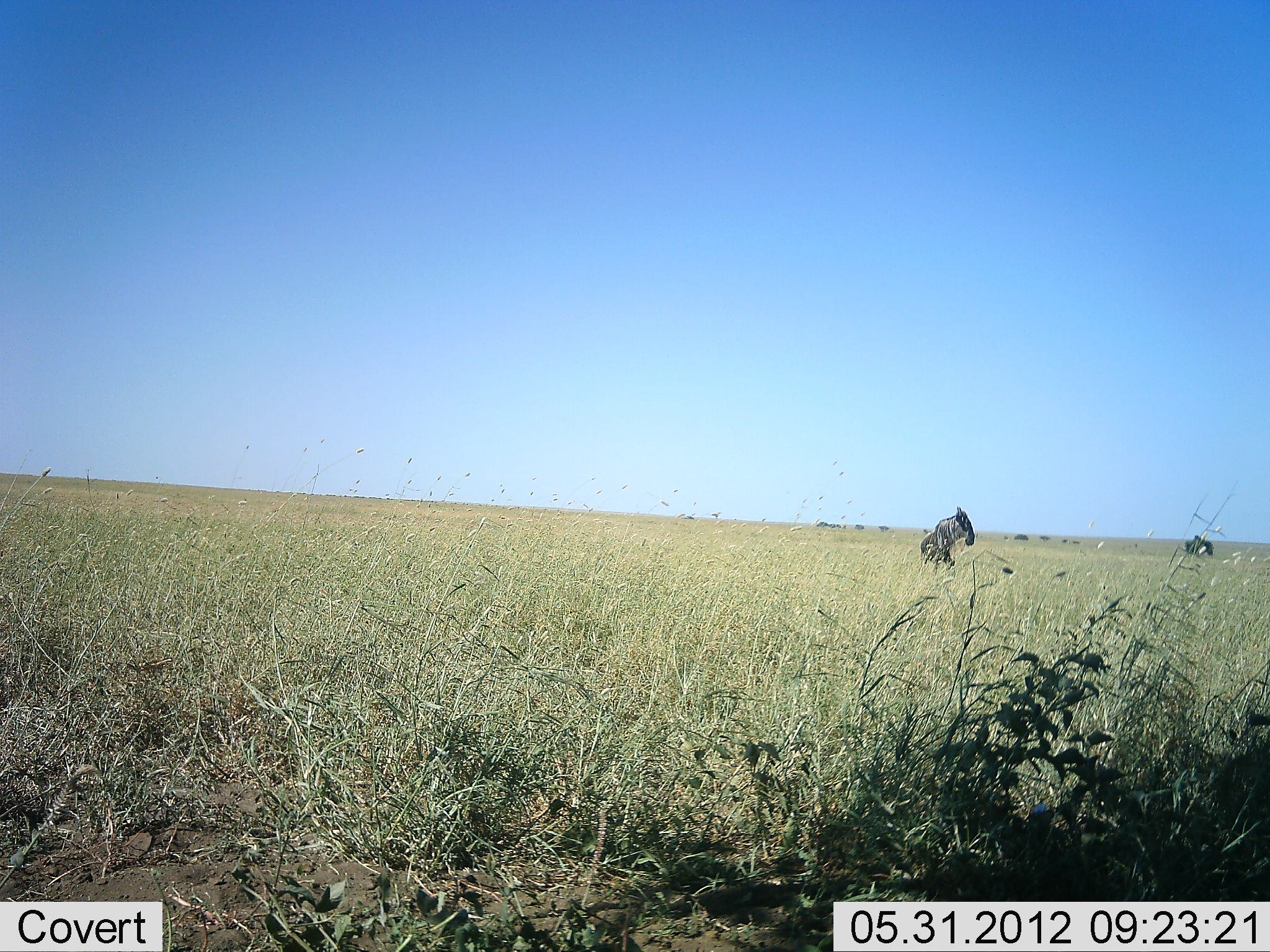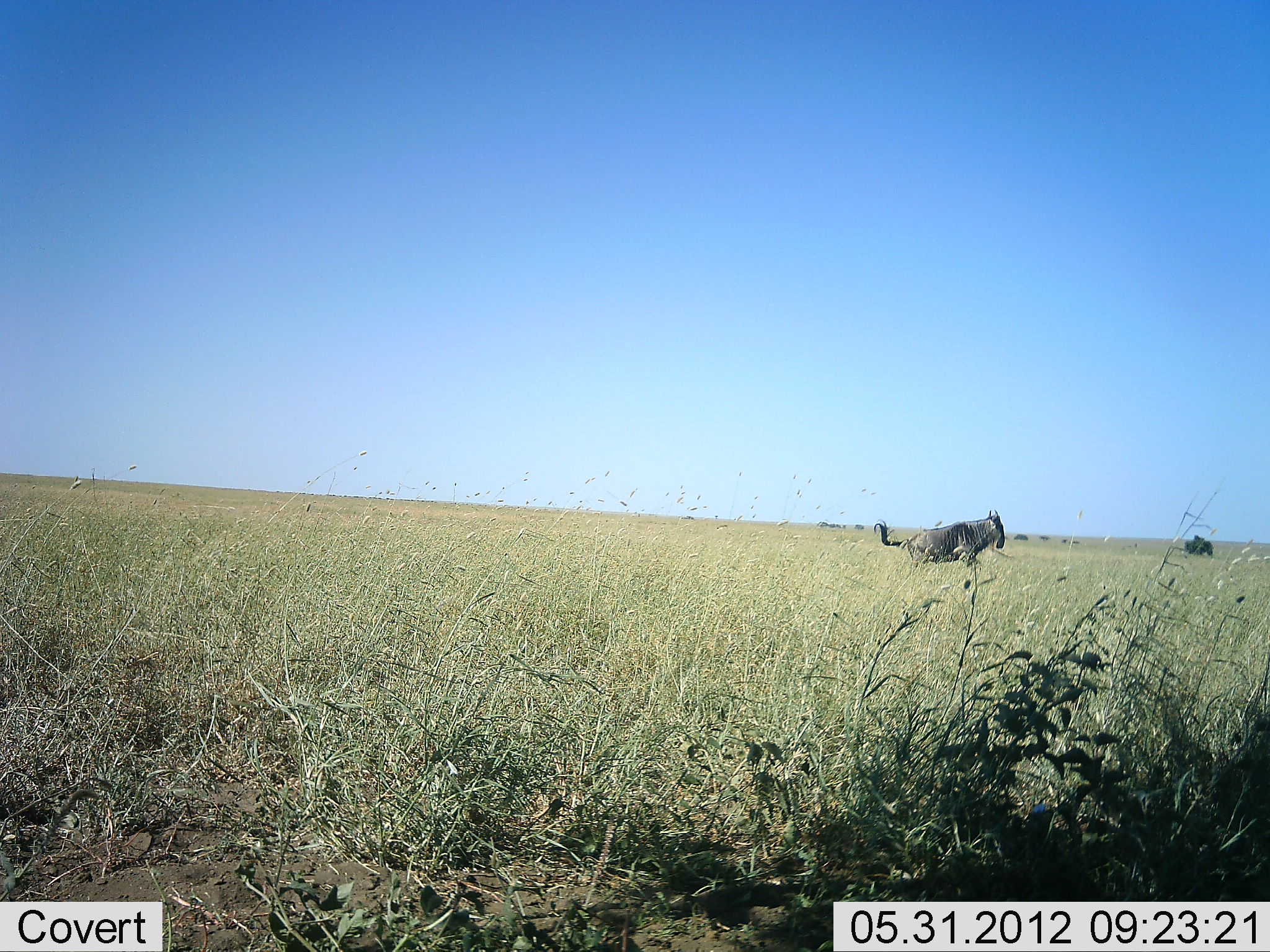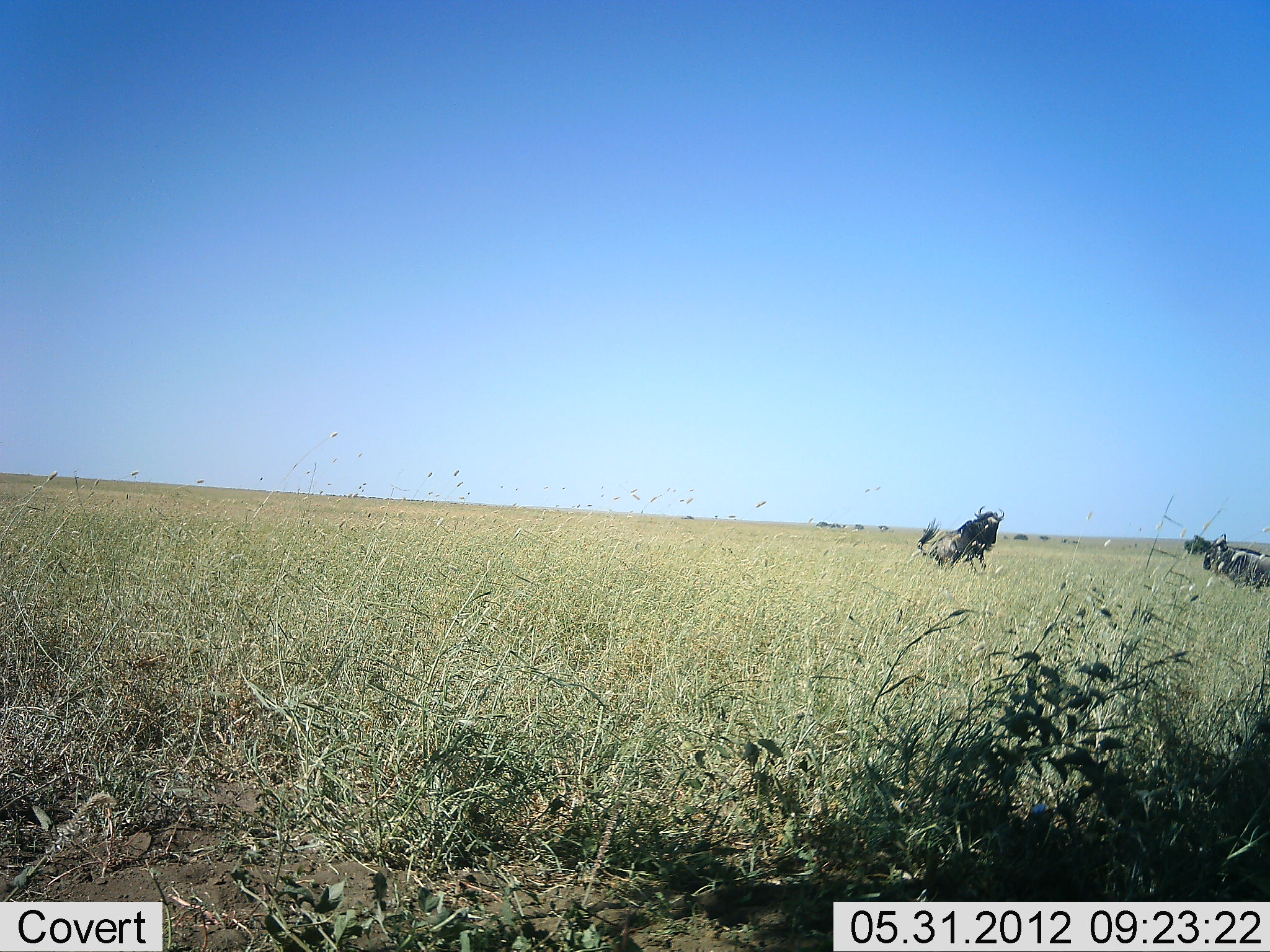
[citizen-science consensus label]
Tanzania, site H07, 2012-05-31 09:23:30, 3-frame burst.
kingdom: Animalia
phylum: Chordata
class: Mammalia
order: Artiodactyla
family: Bovidae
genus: Connochaetes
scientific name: Connochaetes taurinus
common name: blue wildebeest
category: wildebeest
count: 2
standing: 20%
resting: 0%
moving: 70%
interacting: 50%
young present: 0%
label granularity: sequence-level